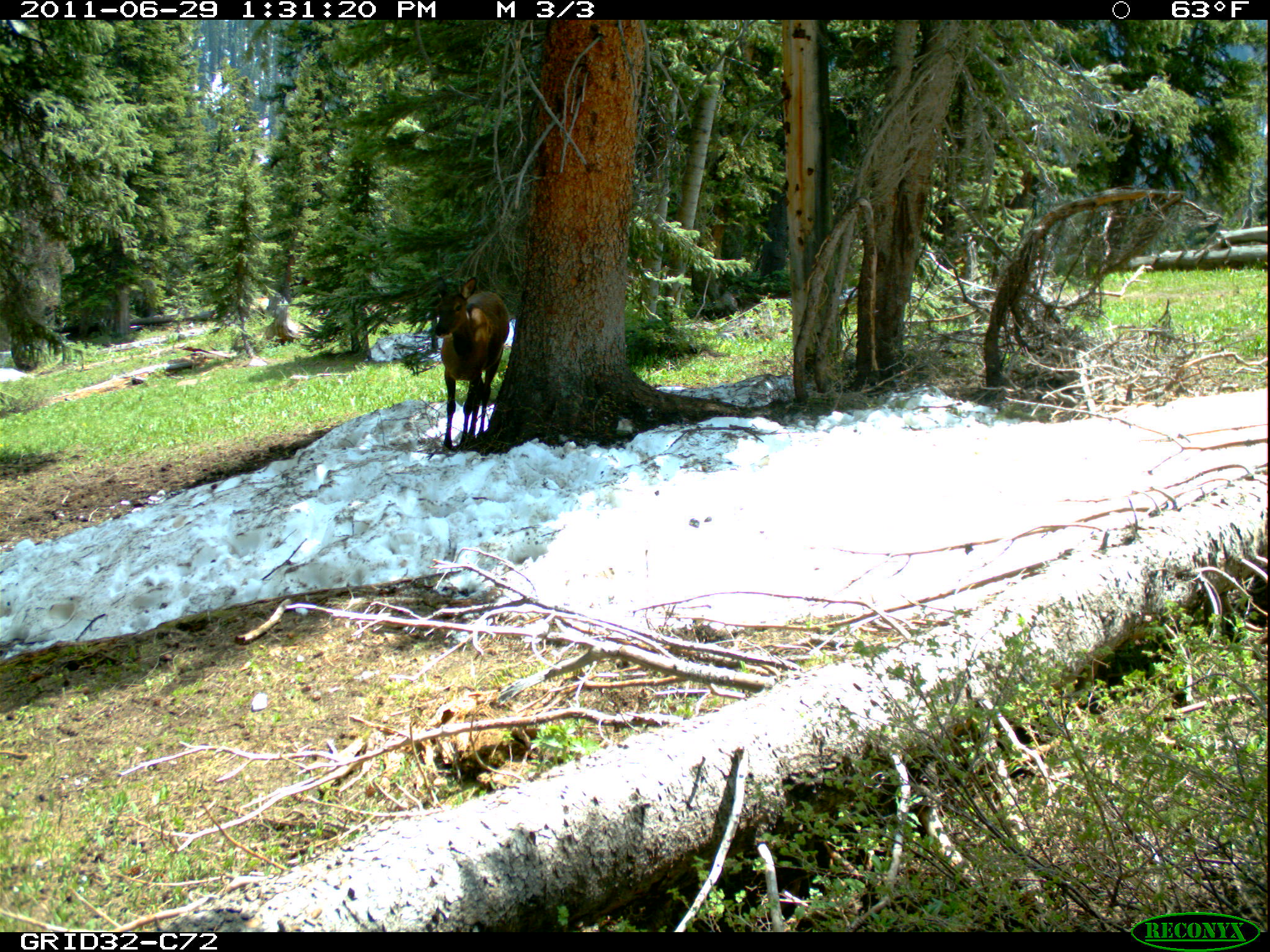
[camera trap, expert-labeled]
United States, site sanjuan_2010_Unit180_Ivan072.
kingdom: Animalia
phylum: Chordata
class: Mammalia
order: Artiodactyla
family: Cervidae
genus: Cervus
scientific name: Cervus elaphus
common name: red deer